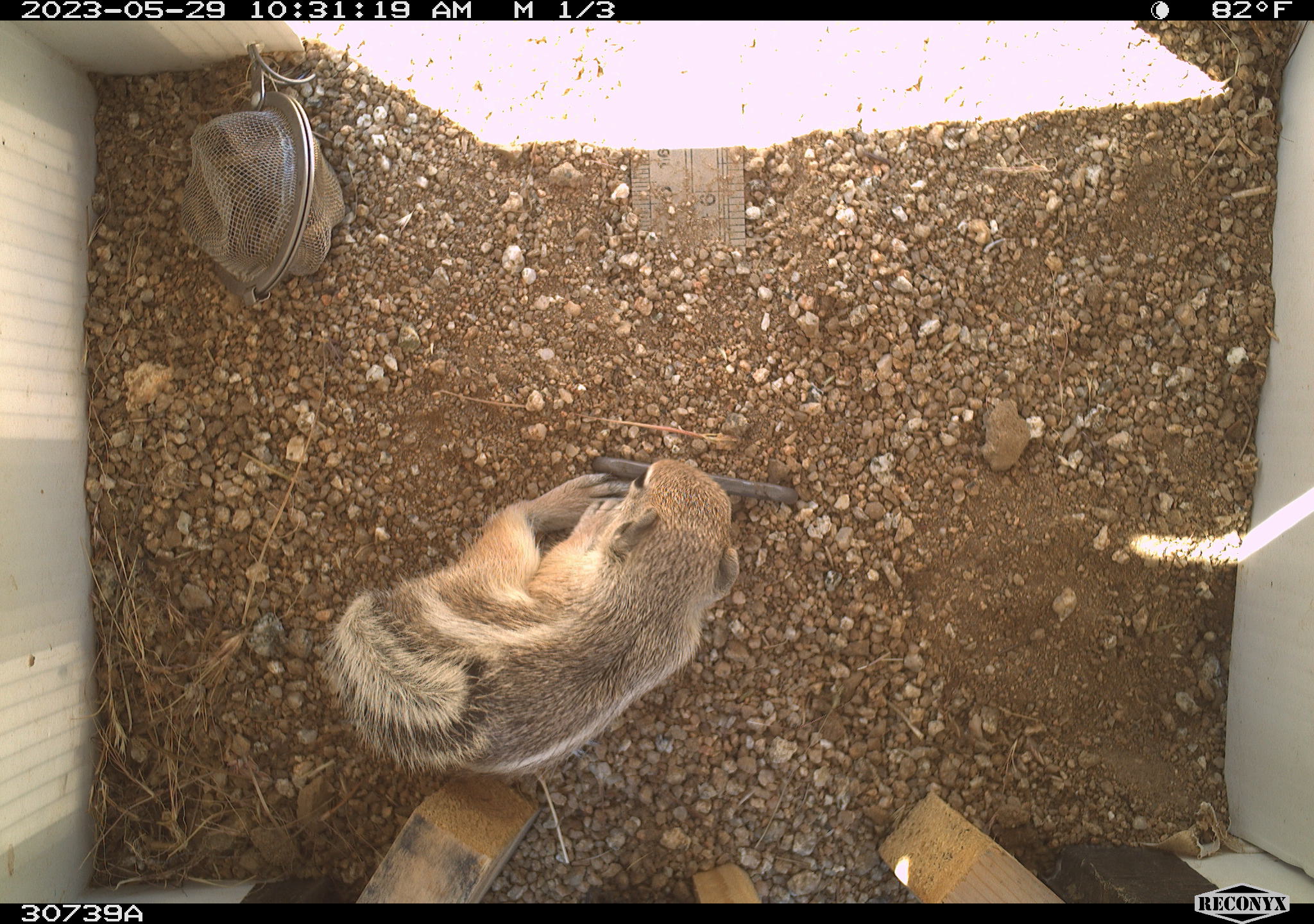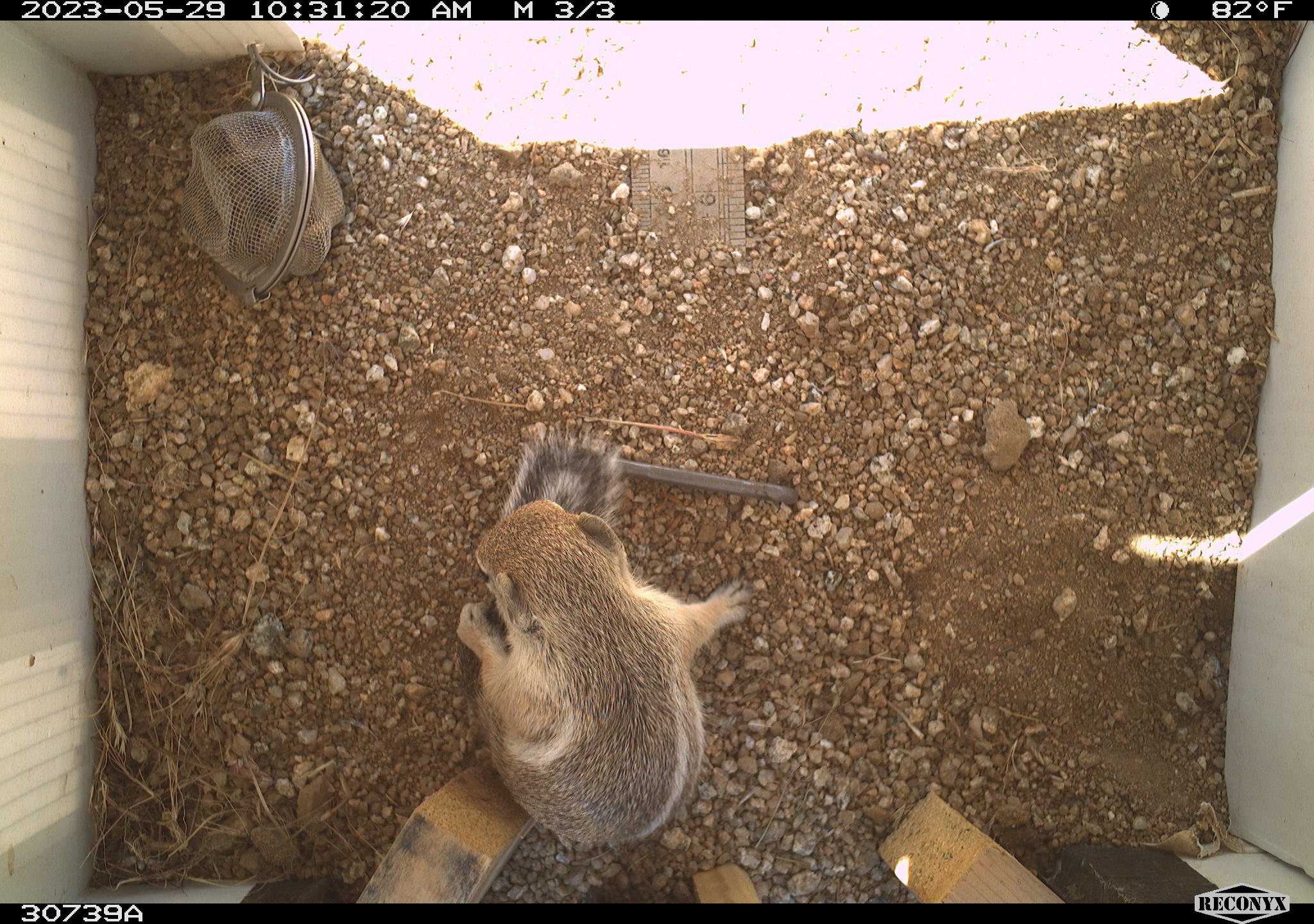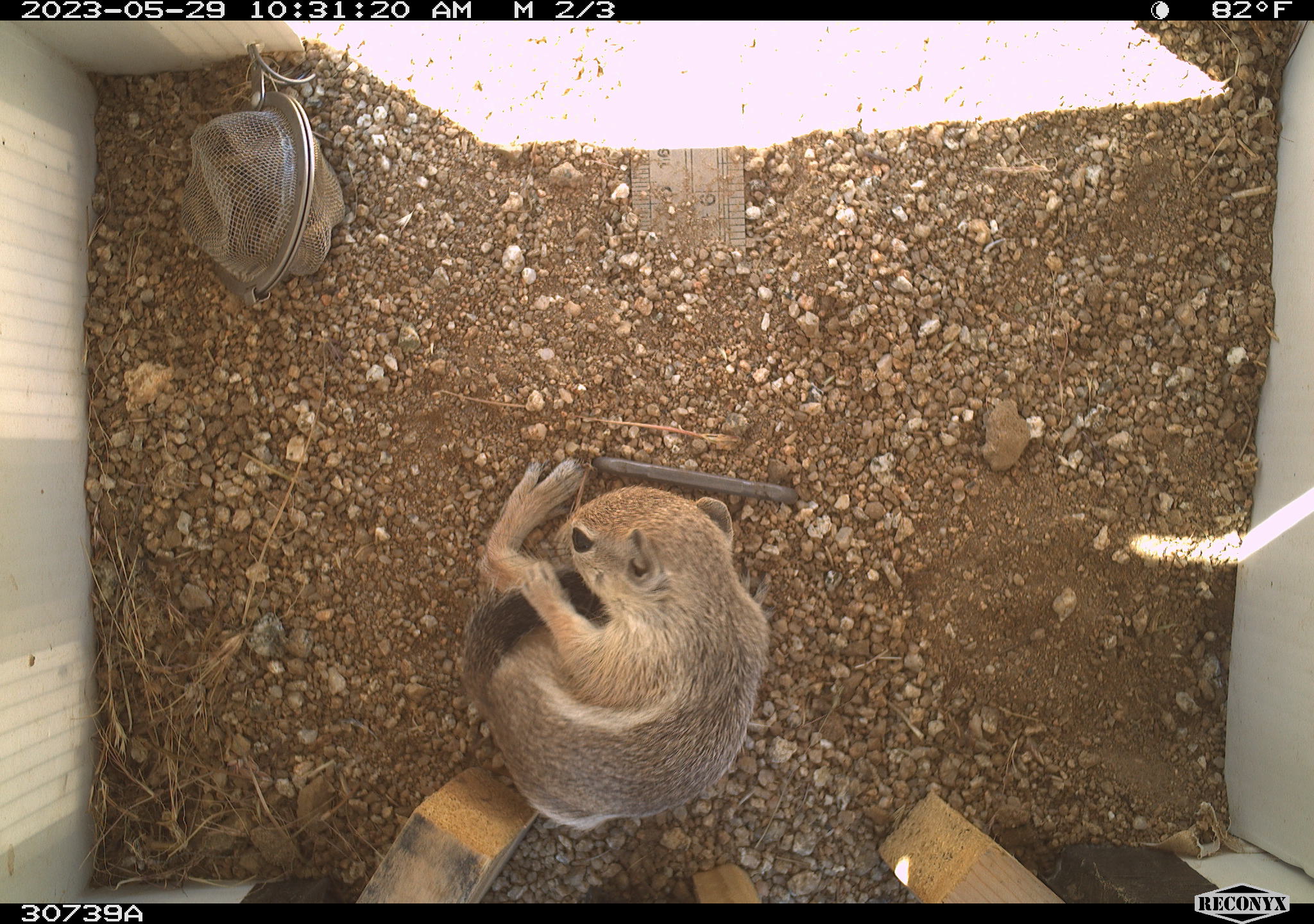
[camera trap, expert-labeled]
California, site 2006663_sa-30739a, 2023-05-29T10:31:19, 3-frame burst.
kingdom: Animalia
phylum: Chordata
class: Mammalia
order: Rodentia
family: Sciuridae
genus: Ammospermophilus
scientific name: Ammospermophilus leucurus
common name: white-tailed antelope squirrel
White-tailed antelope squirrel (Ammospermophilus leucurus).